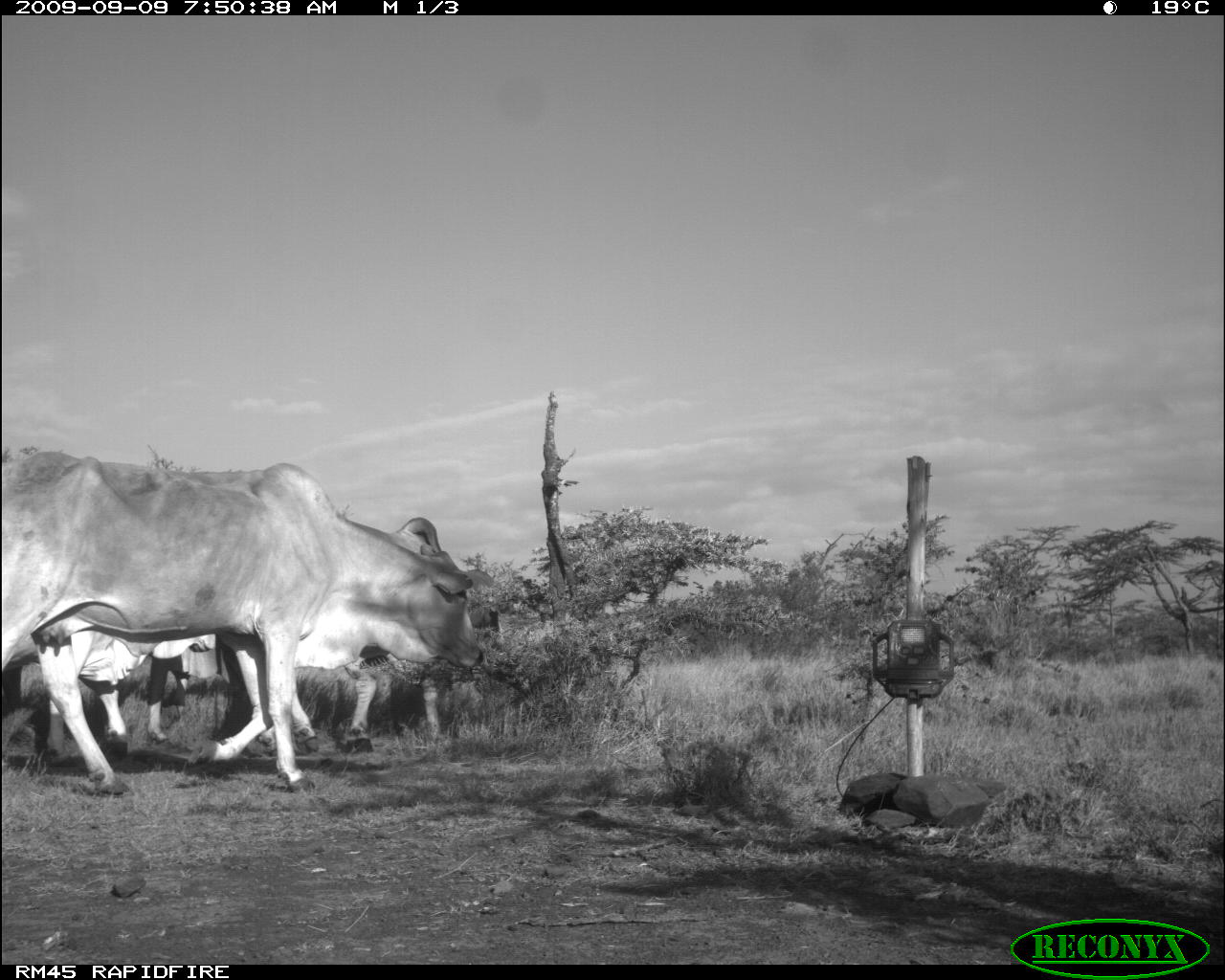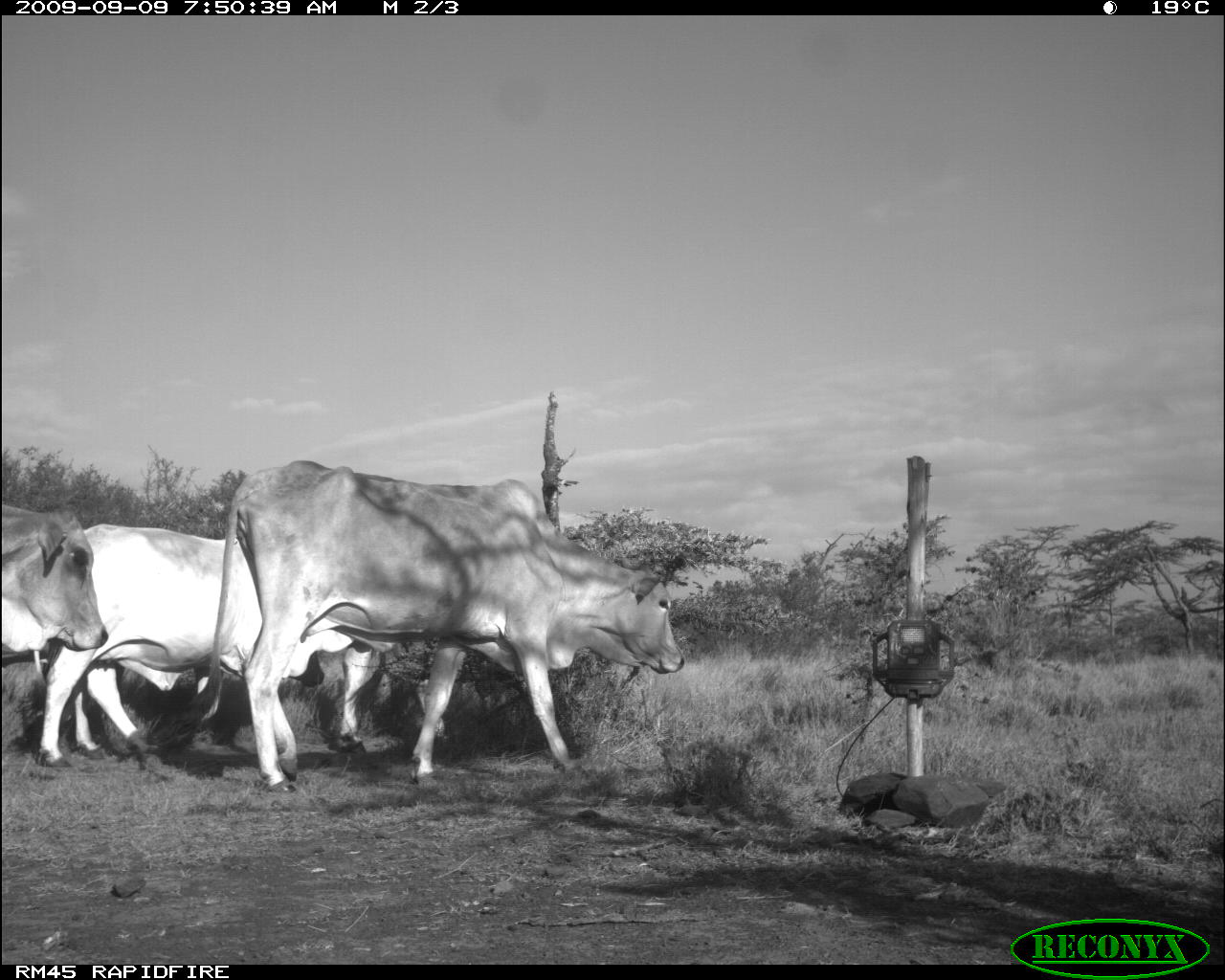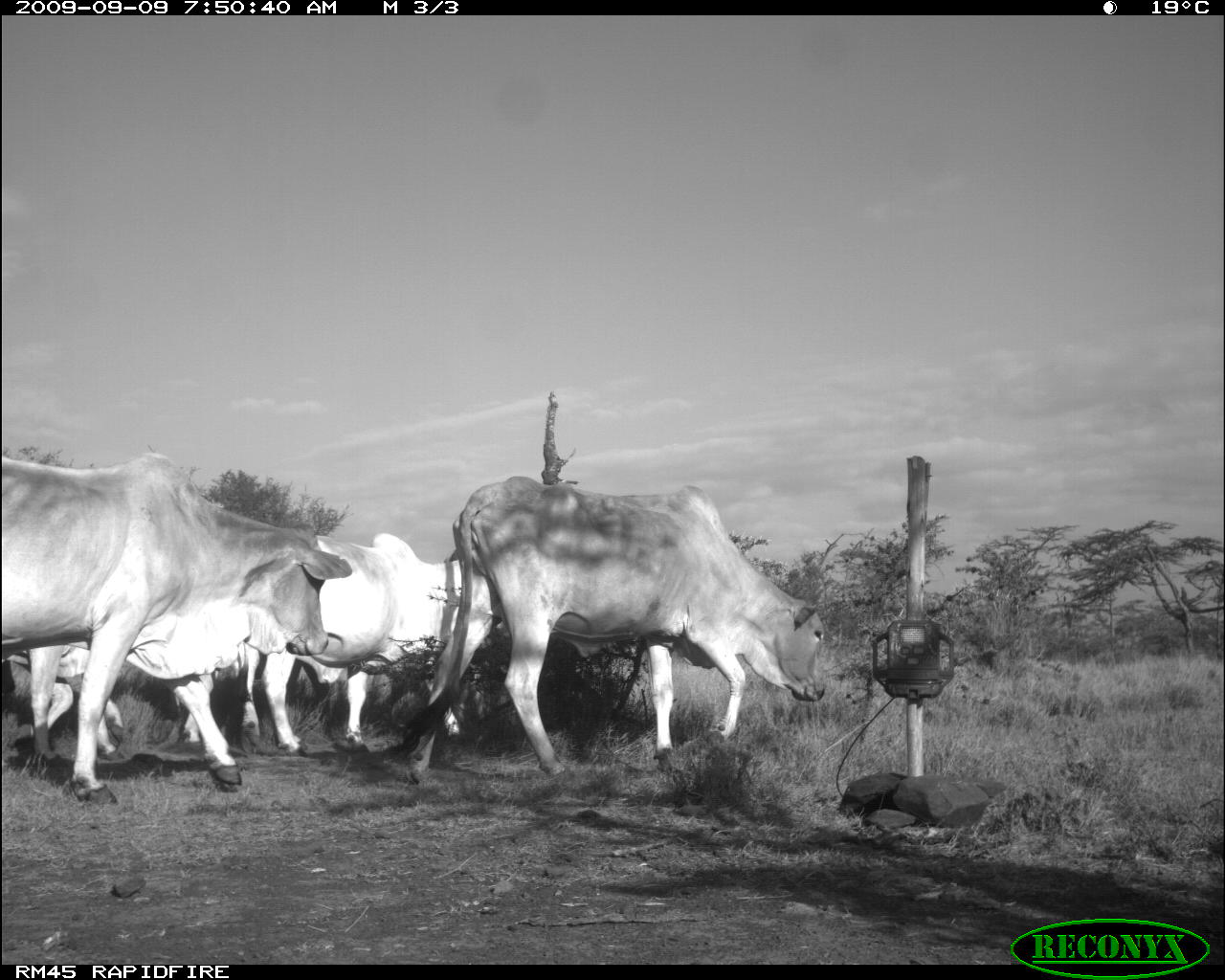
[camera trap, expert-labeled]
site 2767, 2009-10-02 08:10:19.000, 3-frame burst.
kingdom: Animalia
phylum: Chordata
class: Mammalia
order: Perissodactyla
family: Equidae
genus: Equus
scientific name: Equus quagga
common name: plains zebra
Equus quagga (plains zebra), count 4.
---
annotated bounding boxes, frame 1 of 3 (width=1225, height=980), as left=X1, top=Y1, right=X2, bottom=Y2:
equus quagga: left=1, top=450, right=486, bottom=794; left=339, top=515, right=497, bottom=753; left=42, top=632, right=267, bottom=767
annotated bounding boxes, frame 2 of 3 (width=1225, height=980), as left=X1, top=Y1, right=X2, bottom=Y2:
equus quagga: left=141, top=458, right=685, bottom=793; left=37, top=521, right=323, bottom=767; left=2, top=503, right=109, bottom=661; left=336, top=642, right=452, bottom=758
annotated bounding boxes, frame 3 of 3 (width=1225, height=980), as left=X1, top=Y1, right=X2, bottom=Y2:
equus quagga: left=380, top=473, right=826, bottom=781; left=2, top=450, right=351, bottom=806; left=239, top=532, right=499, bottom=758; left=5, top=642, right=217, bottom=755